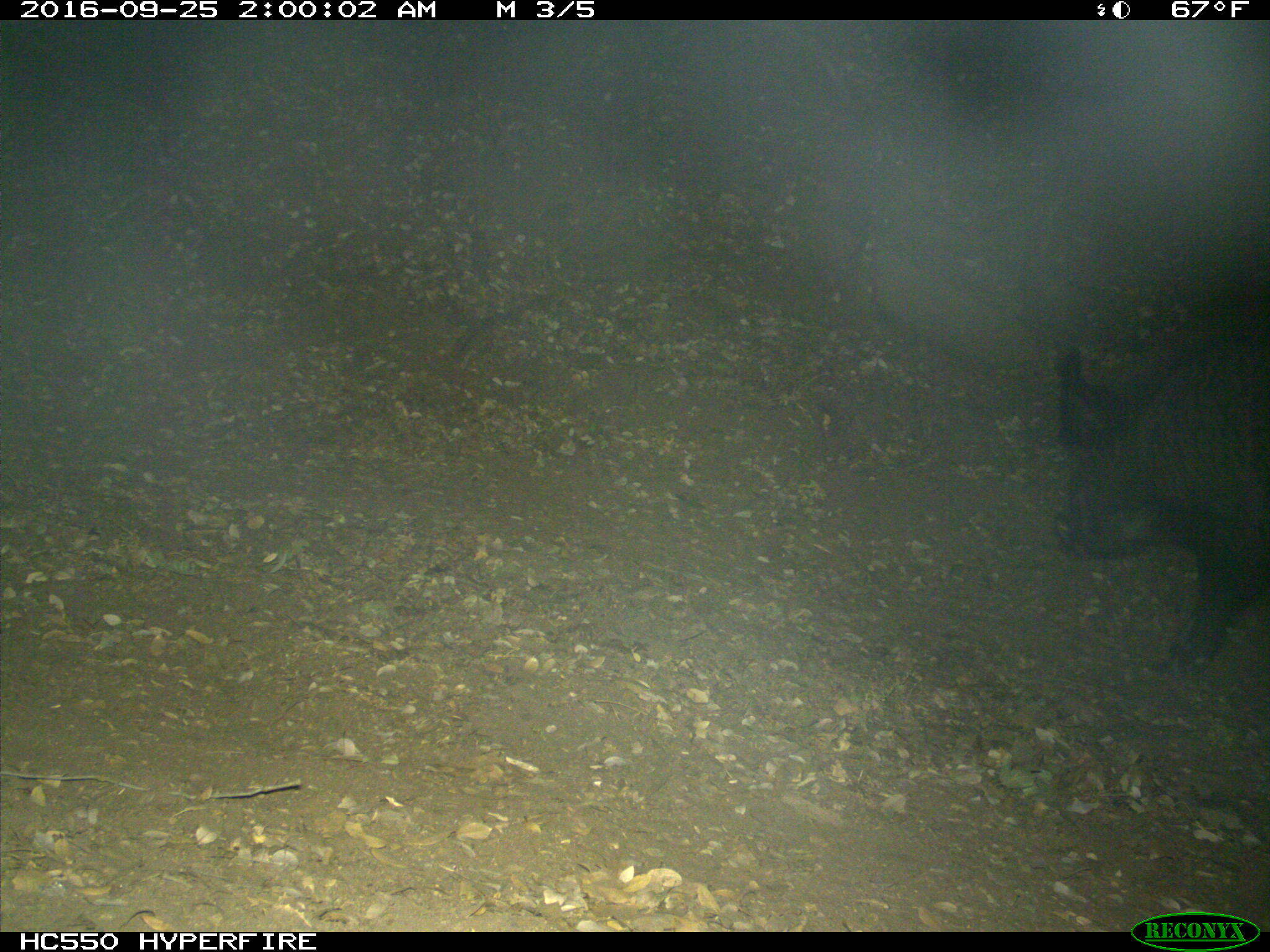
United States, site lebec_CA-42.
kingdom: Animalia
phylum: Chordata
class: Mammalia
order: Artiodactyla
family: Suidae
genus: Sus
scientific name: Sus scrofa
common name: wild boar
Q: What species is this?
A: Sus scrofa (wild boar).